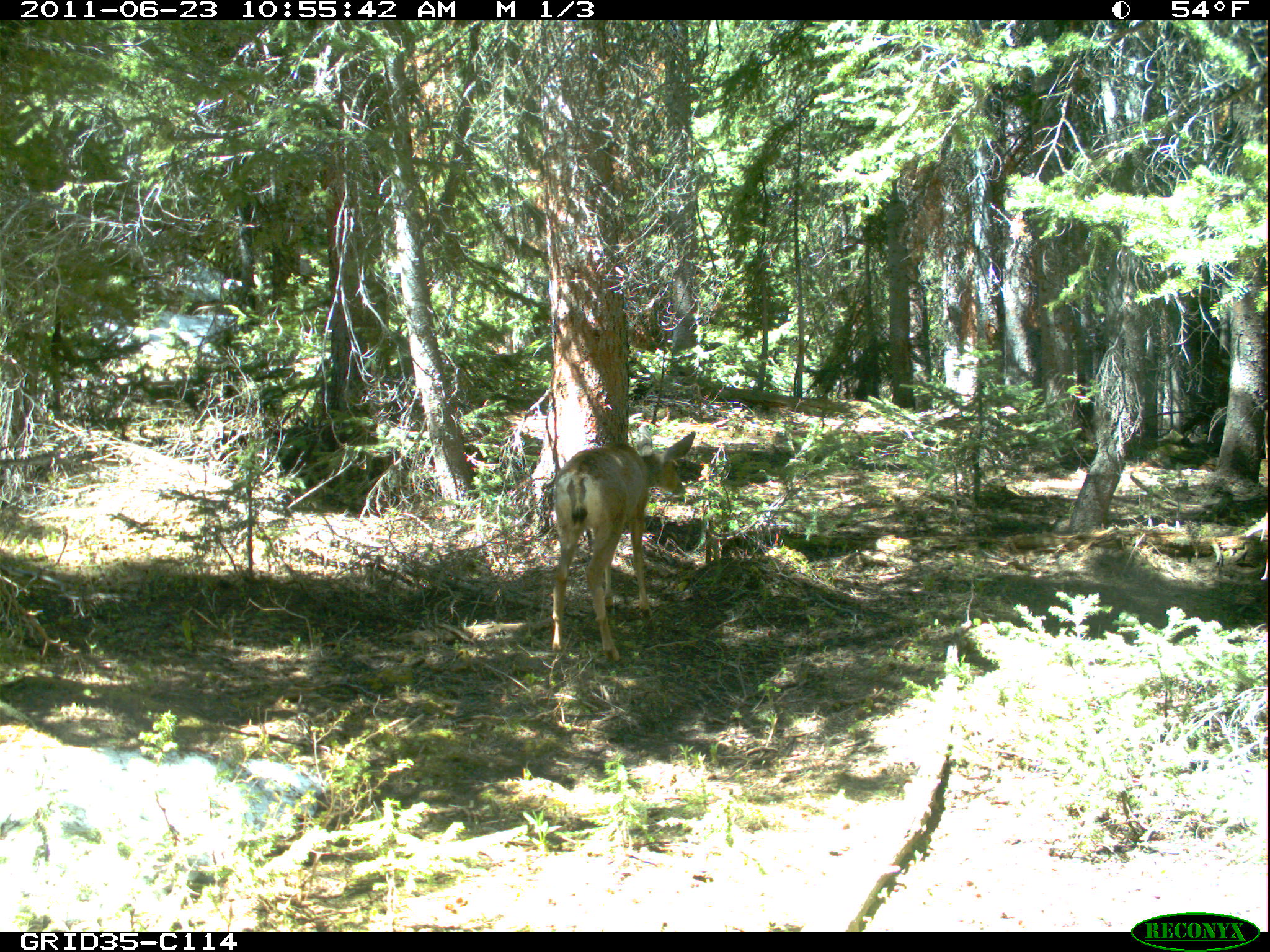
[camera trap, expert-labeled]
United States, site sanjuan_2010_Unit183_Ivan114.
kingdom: Animalia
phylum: Chordata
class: Mammalia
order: Artiodactyla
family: Cervidae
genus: Odocoileus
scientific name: Odocoileus hemionus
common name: mule deer